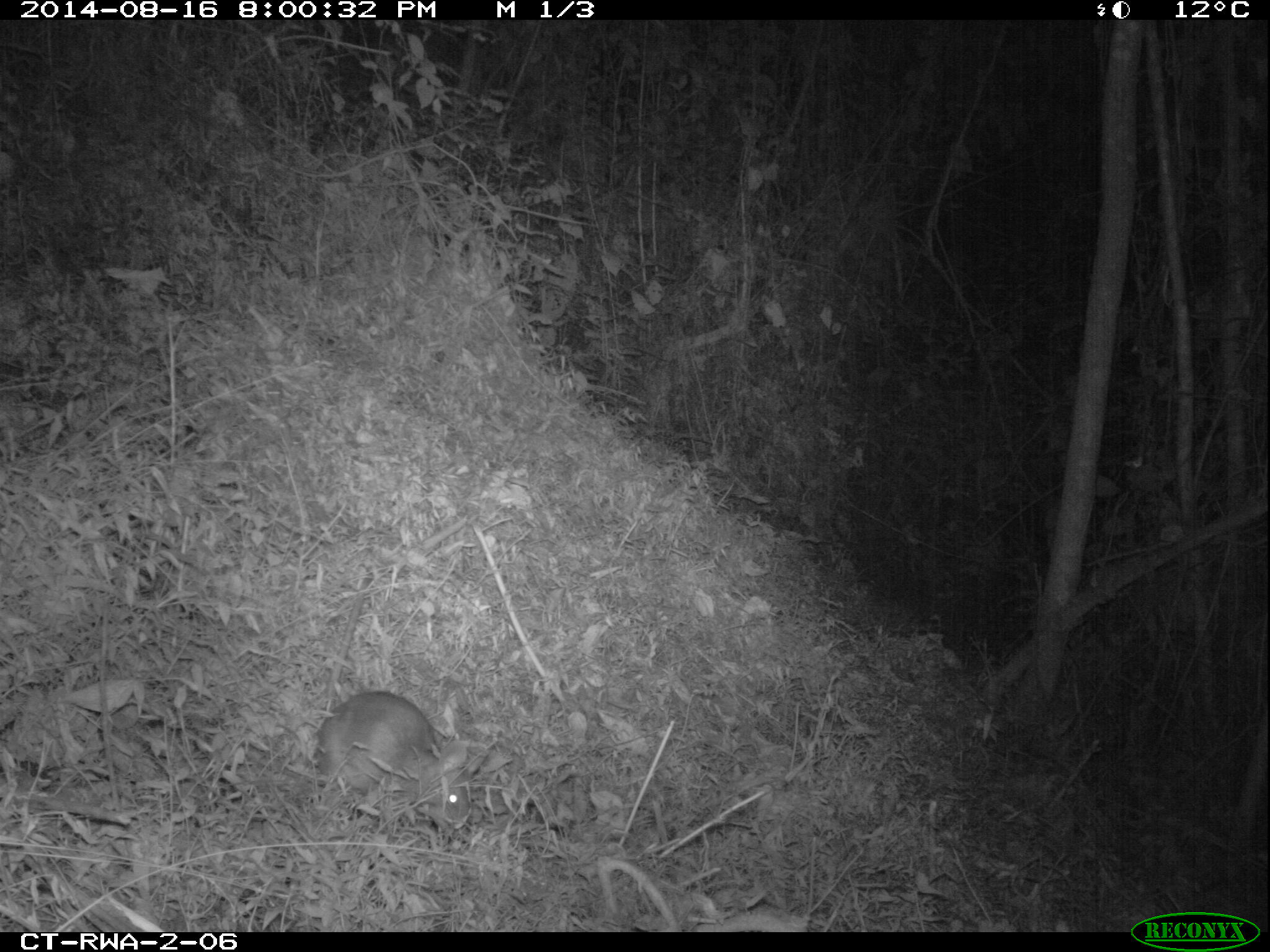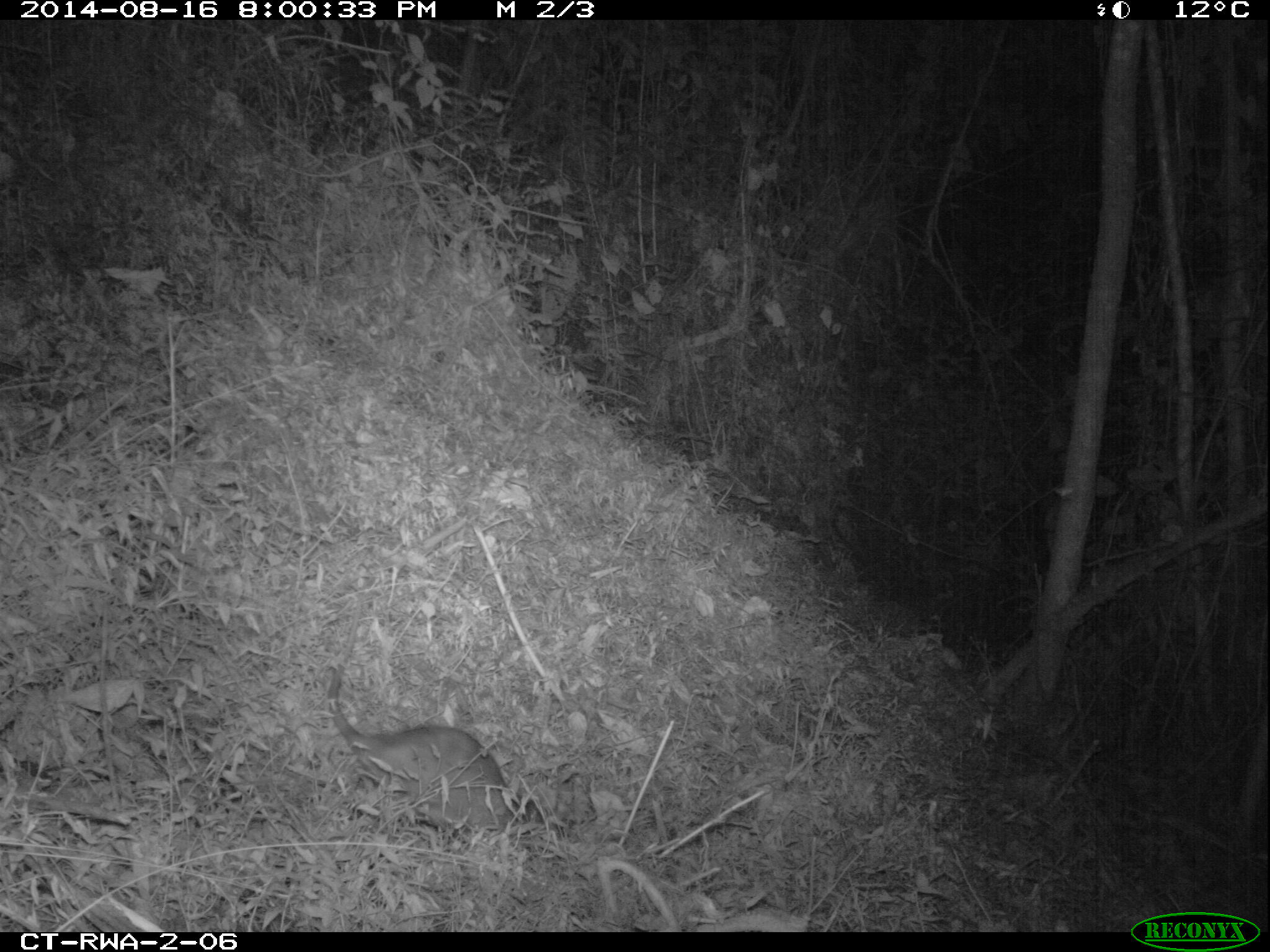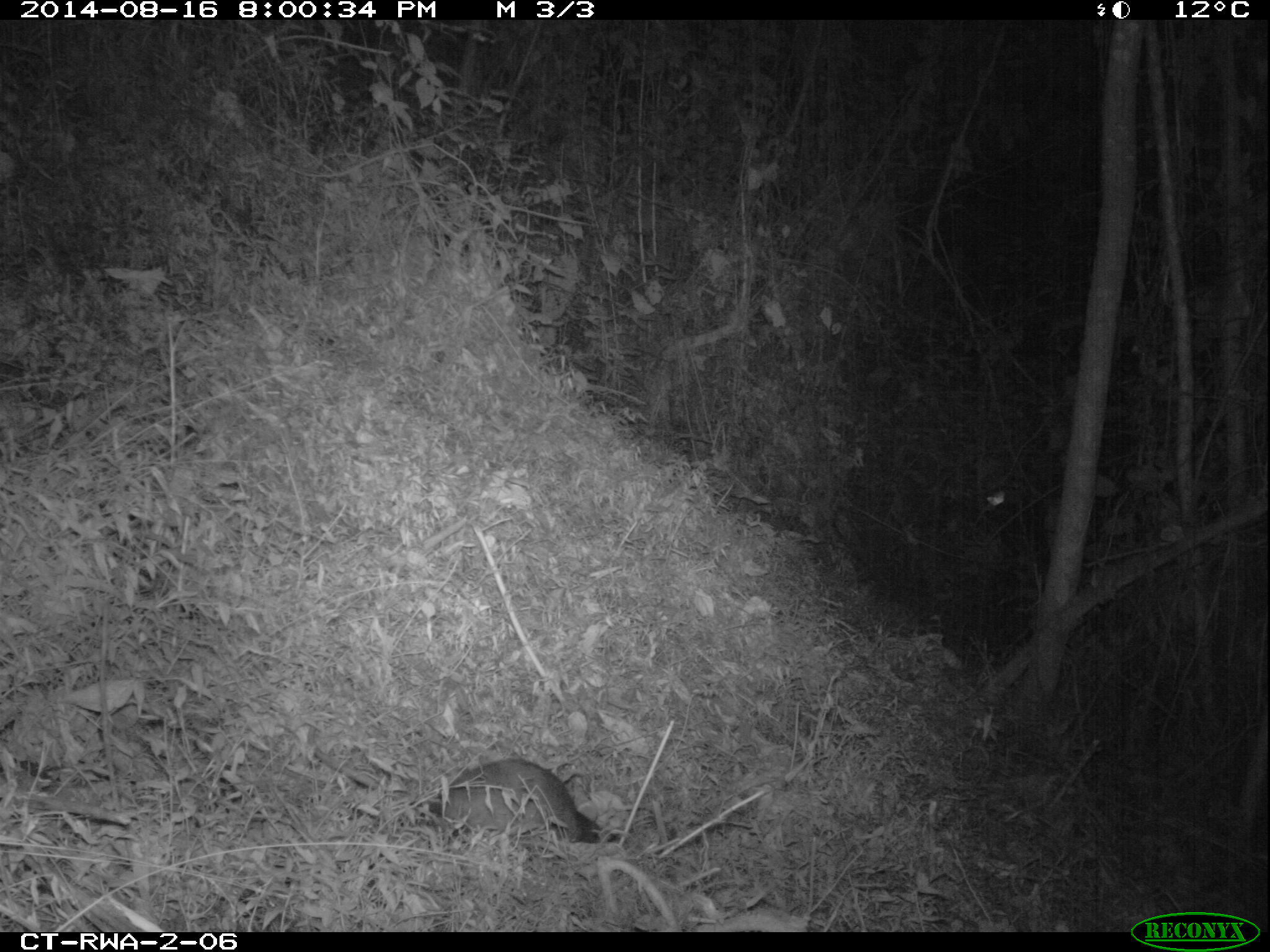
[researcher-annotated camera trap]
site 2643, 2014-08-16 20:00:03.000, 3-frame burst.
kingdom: Animalia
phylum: Chordata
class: Mammalia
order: Rodentia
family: Nesomyidae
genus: Cricetomys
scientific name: Cricetomys gambianus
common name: african giant pouched rat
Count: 1.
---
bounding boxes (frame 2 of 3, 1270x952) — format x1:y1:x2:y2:
cricetomys gambianus: 322:588:562:844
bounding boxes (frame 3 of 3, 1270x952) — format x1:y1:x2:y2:
cricetomys gambianus: 264:718:629:850